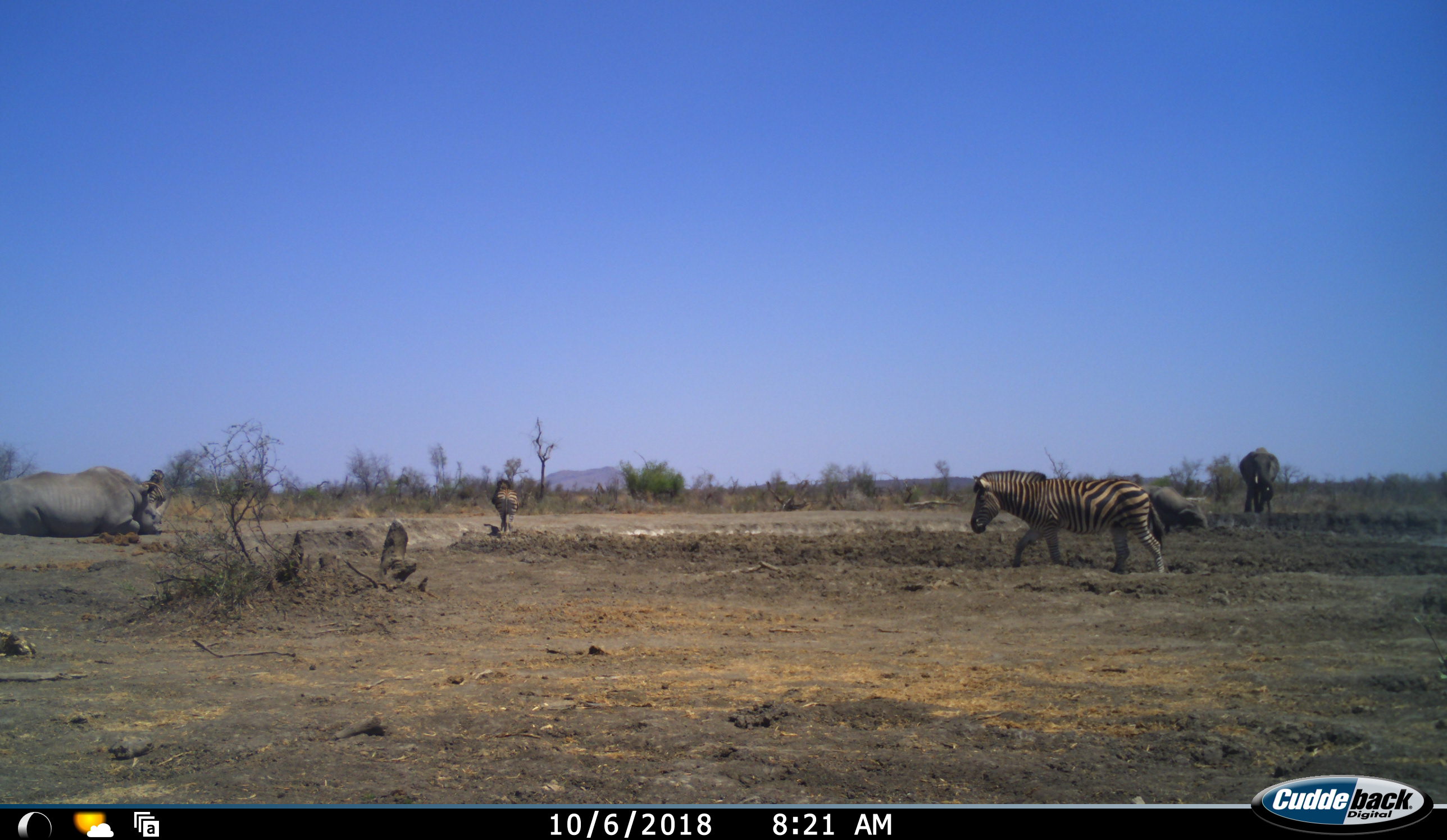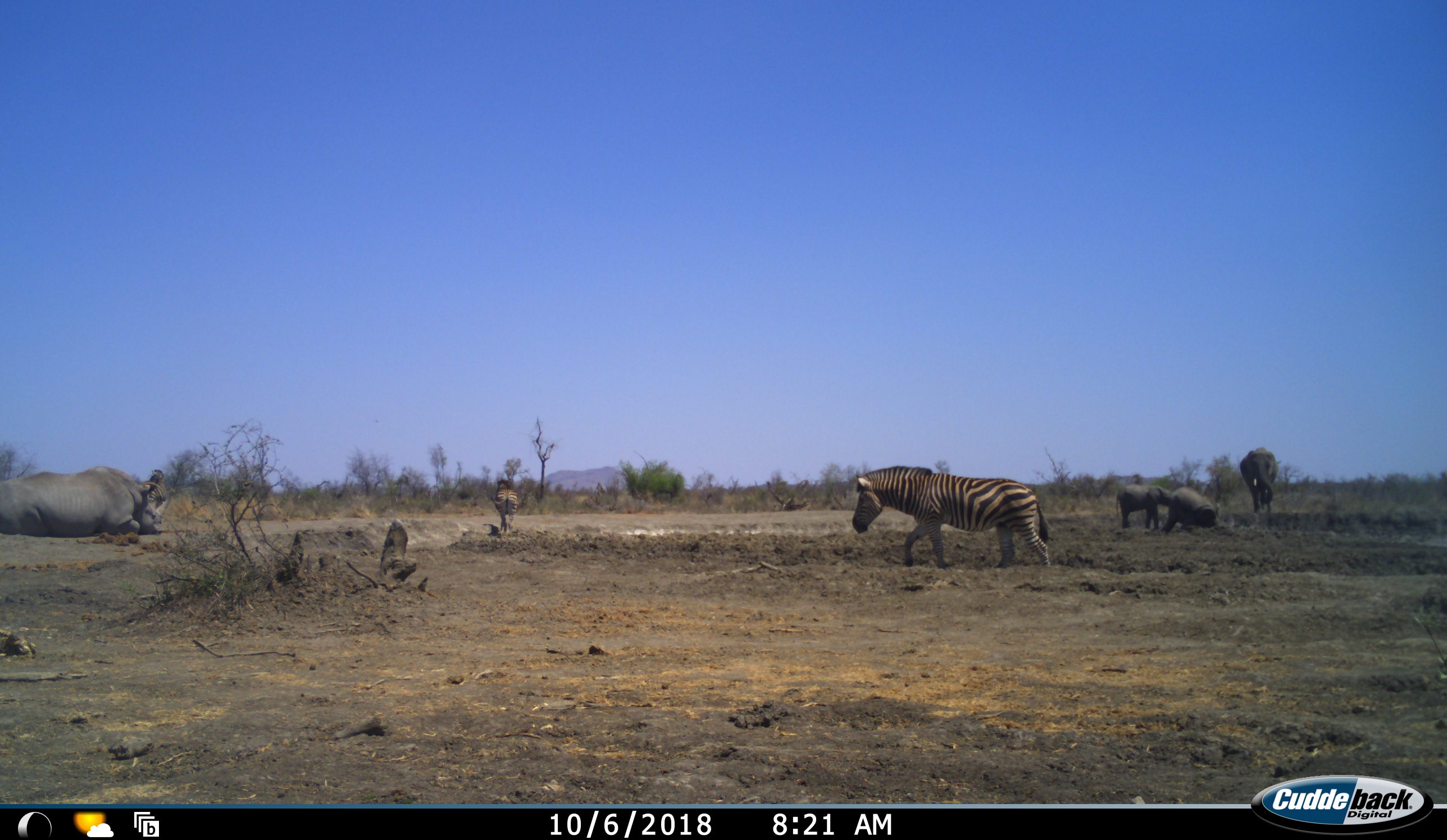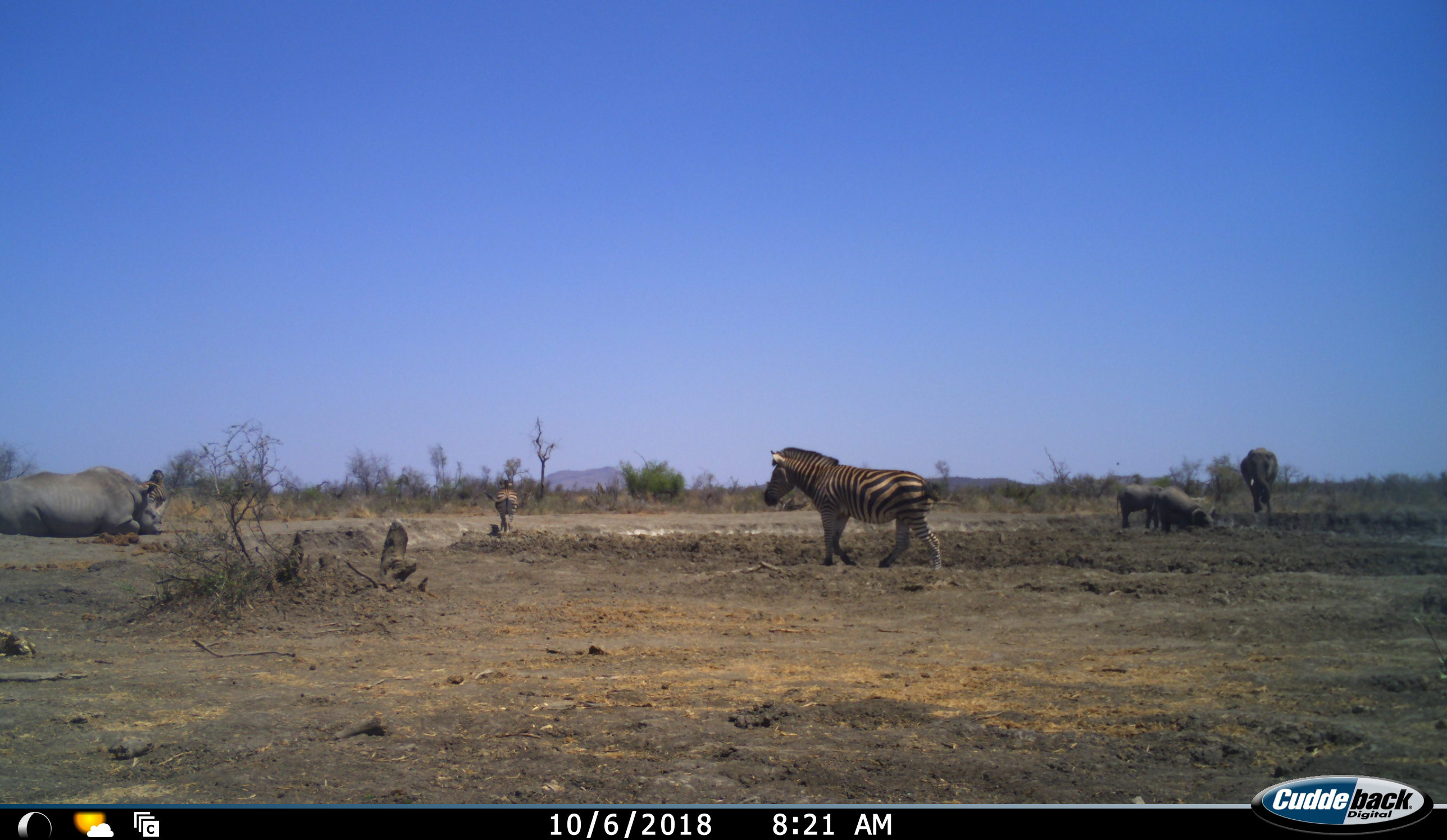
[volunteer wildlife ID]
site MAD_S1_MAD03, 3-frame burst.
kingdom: Animalia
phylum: Chordata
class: Mammalia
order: Proboscidea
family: Elephantidae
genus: Loxodonta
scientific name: Loxodonta africana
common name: african bush elephant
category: elephant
Elephant (african bush elephant) (Loxodonta africana), count 3. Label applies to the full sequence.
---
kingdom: Animalia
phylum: Chordata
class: Mammalia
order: Perissodactyla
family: Rhinocerotidae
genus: Ceratotherium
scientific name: Ceratotherium simum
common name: white rhinoceros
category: rhinoceroswhite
Rhinoceroswhite (white rhinoceros) (Ceratotherium simum), count 1. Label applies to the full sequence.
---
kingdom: Animalia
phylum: Chordata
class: Mammalia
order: Perissodactyla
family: Equidae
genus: Equus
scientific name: Equus quagga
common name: plains zebra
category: zebraplains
Zebraplains (plains zebra) (Equus quagga), count 2. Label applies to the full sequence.